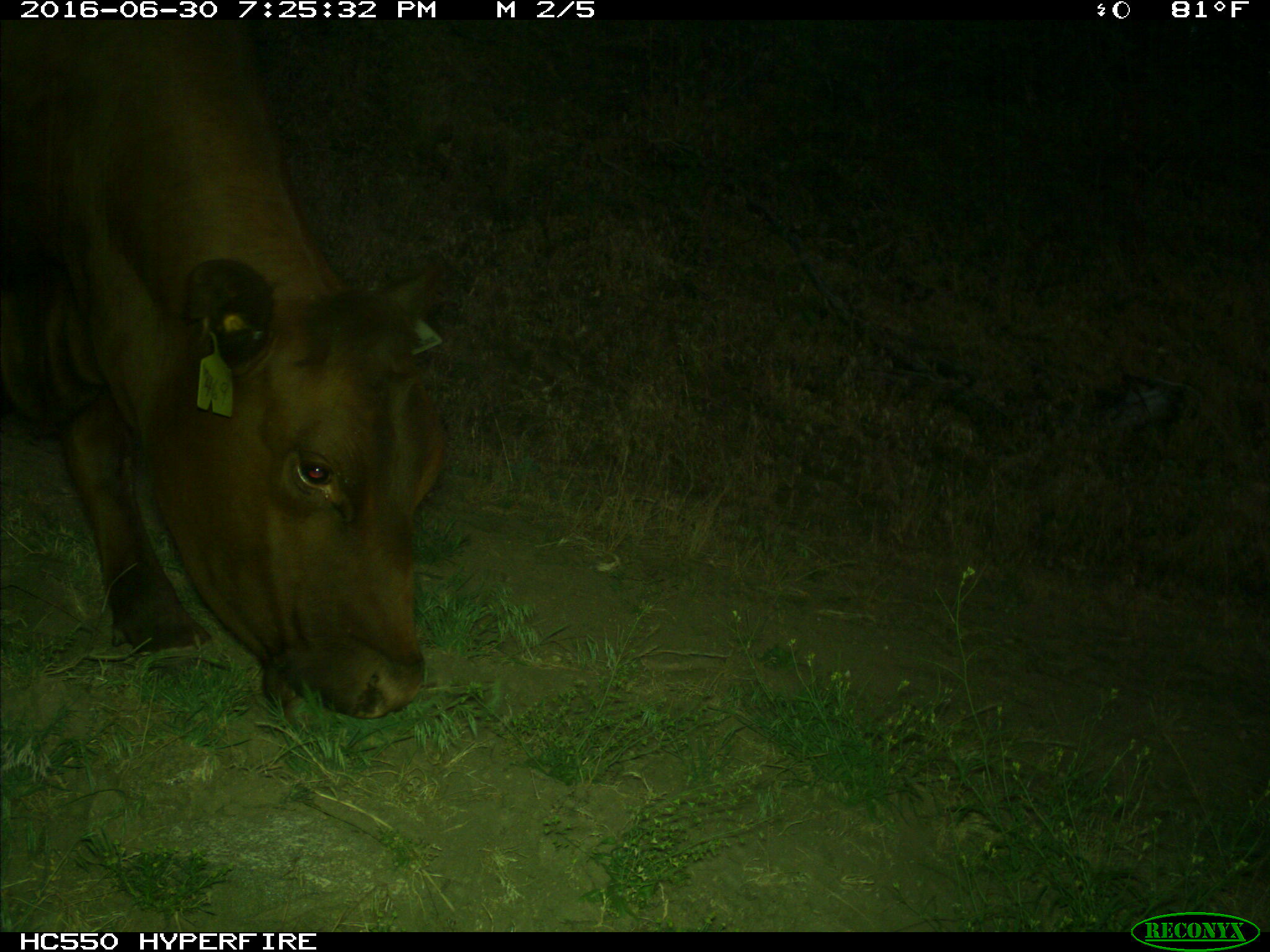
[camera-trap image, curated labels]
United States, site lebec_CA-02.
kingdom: Animalia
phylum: Chordata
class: Mammalia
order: Artiodactyla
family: Bovidae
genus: Bos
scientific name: Bos taurus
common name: domestic cow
Bos taurus (domestic cow).